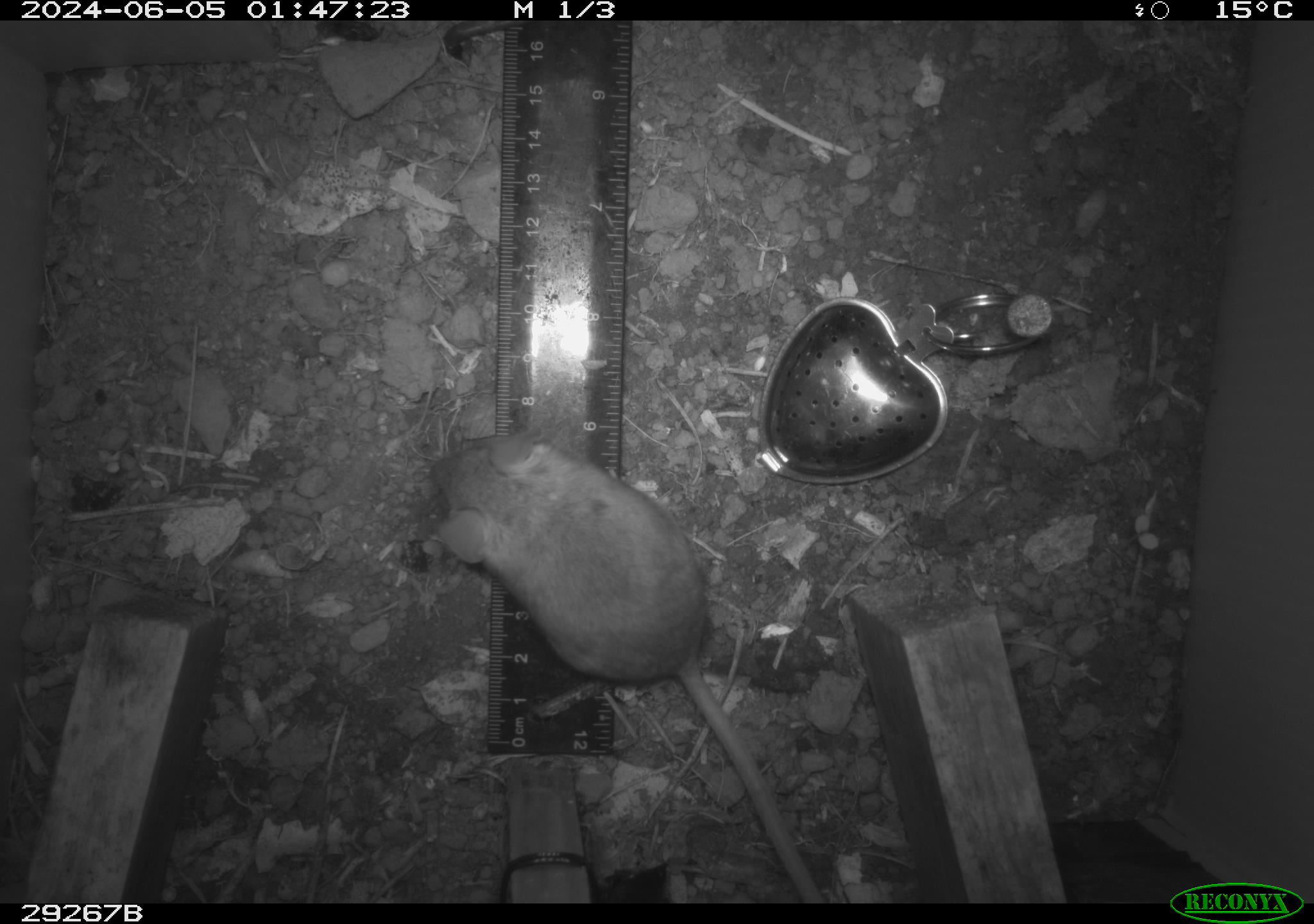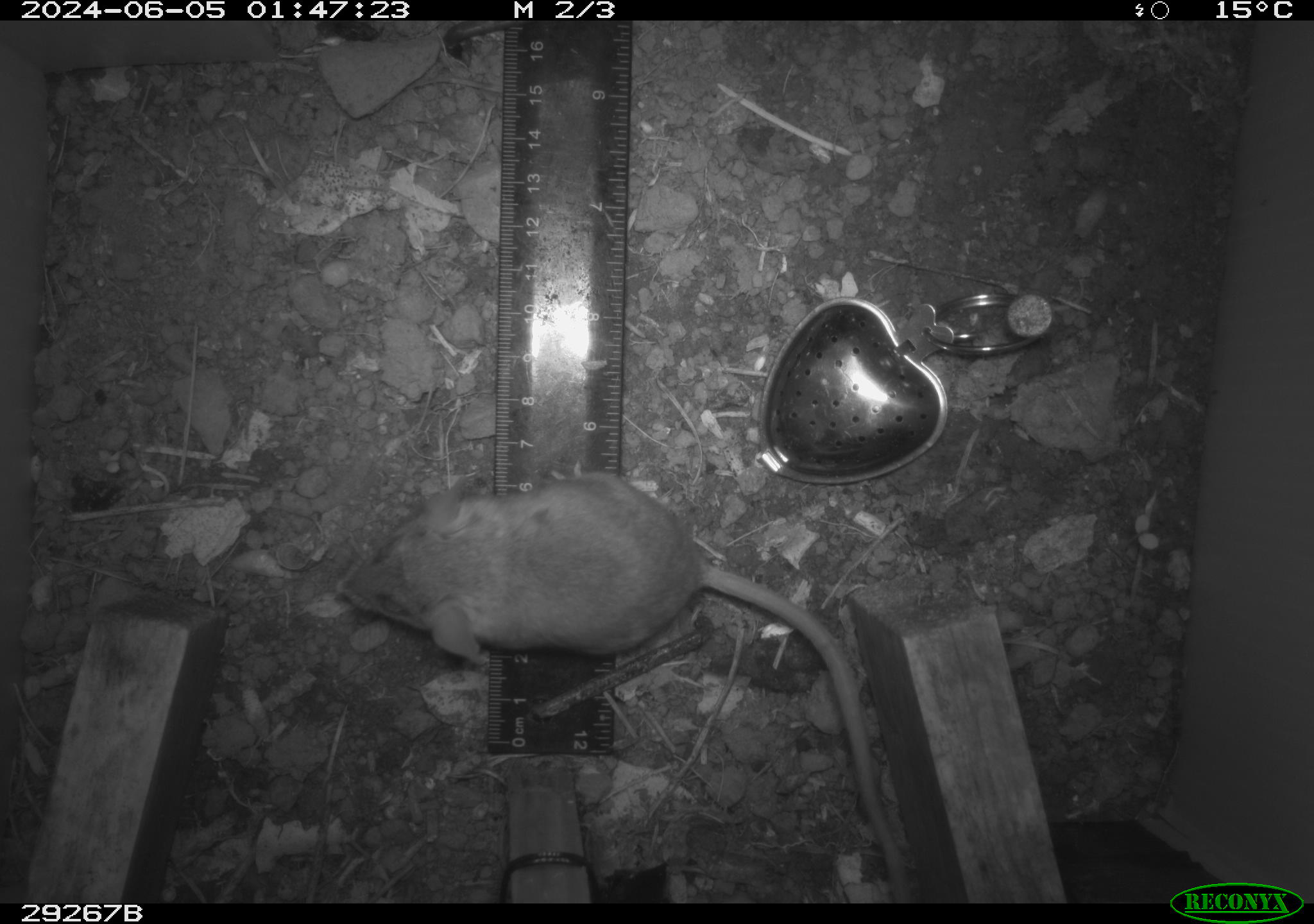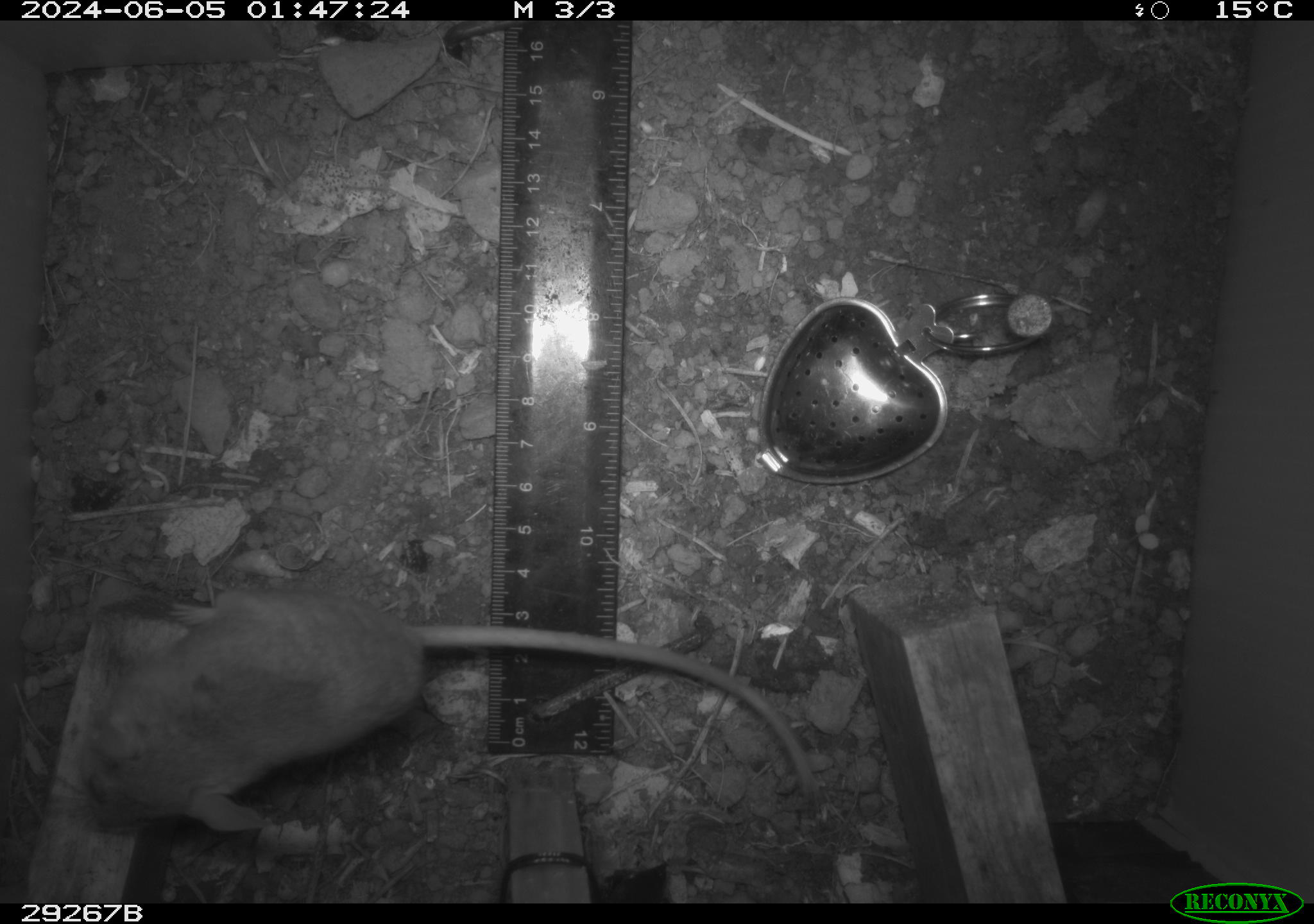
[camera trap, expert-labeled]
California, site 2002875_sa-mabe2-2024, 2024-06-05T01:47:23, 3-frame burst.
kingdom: Animalia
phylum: Chordata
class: Mammalia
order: Rodentia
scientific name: Rodentia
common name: mouse species